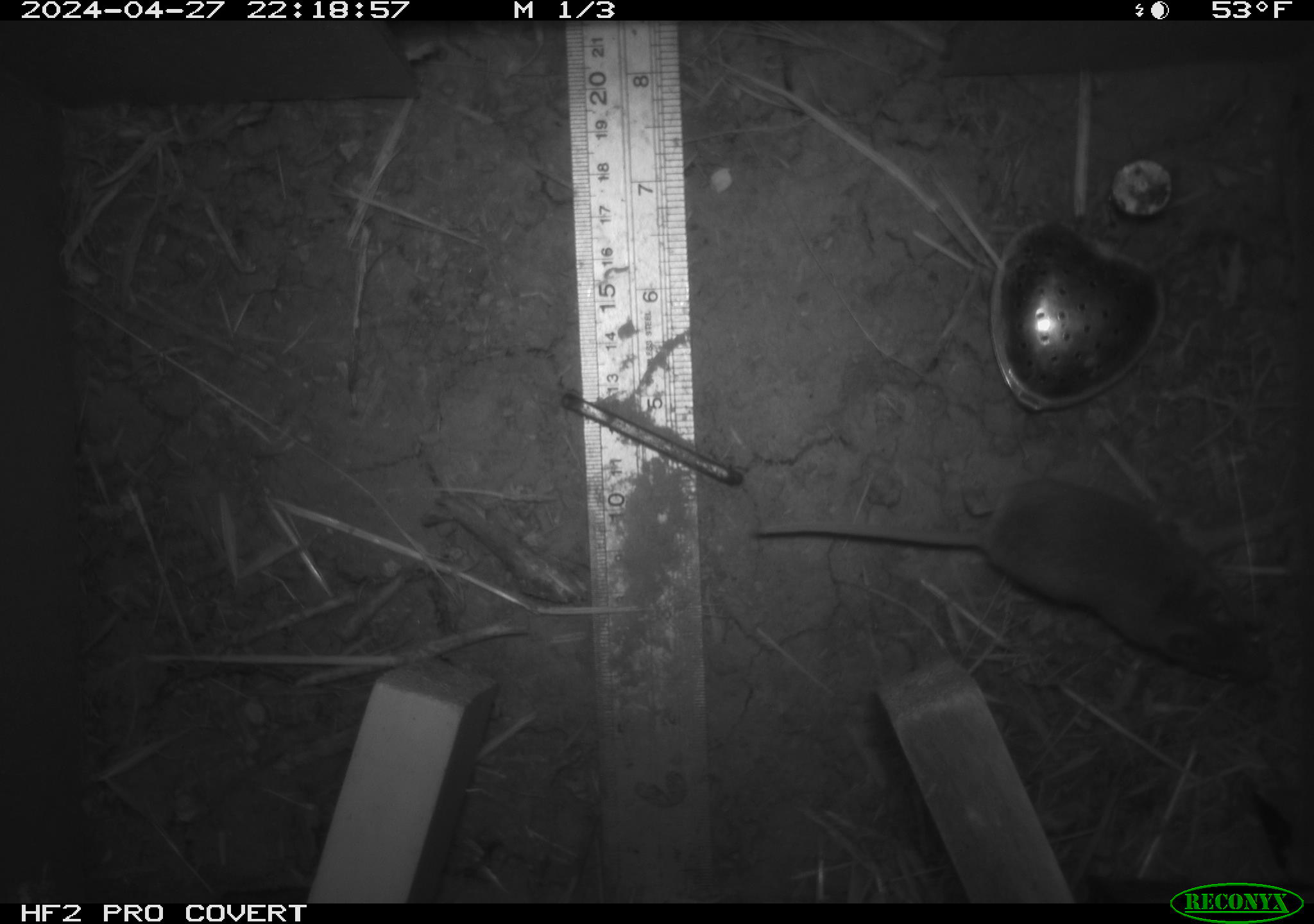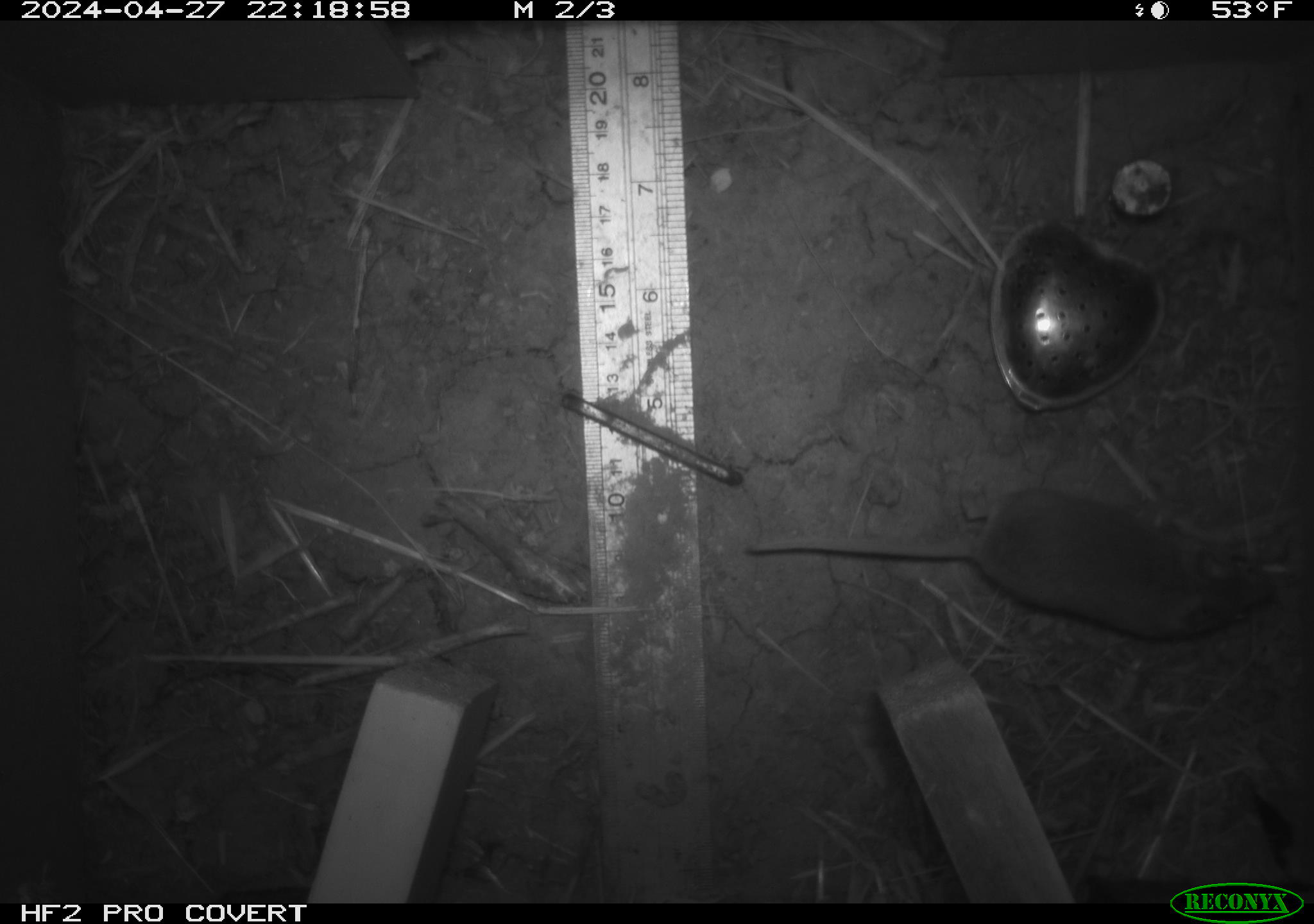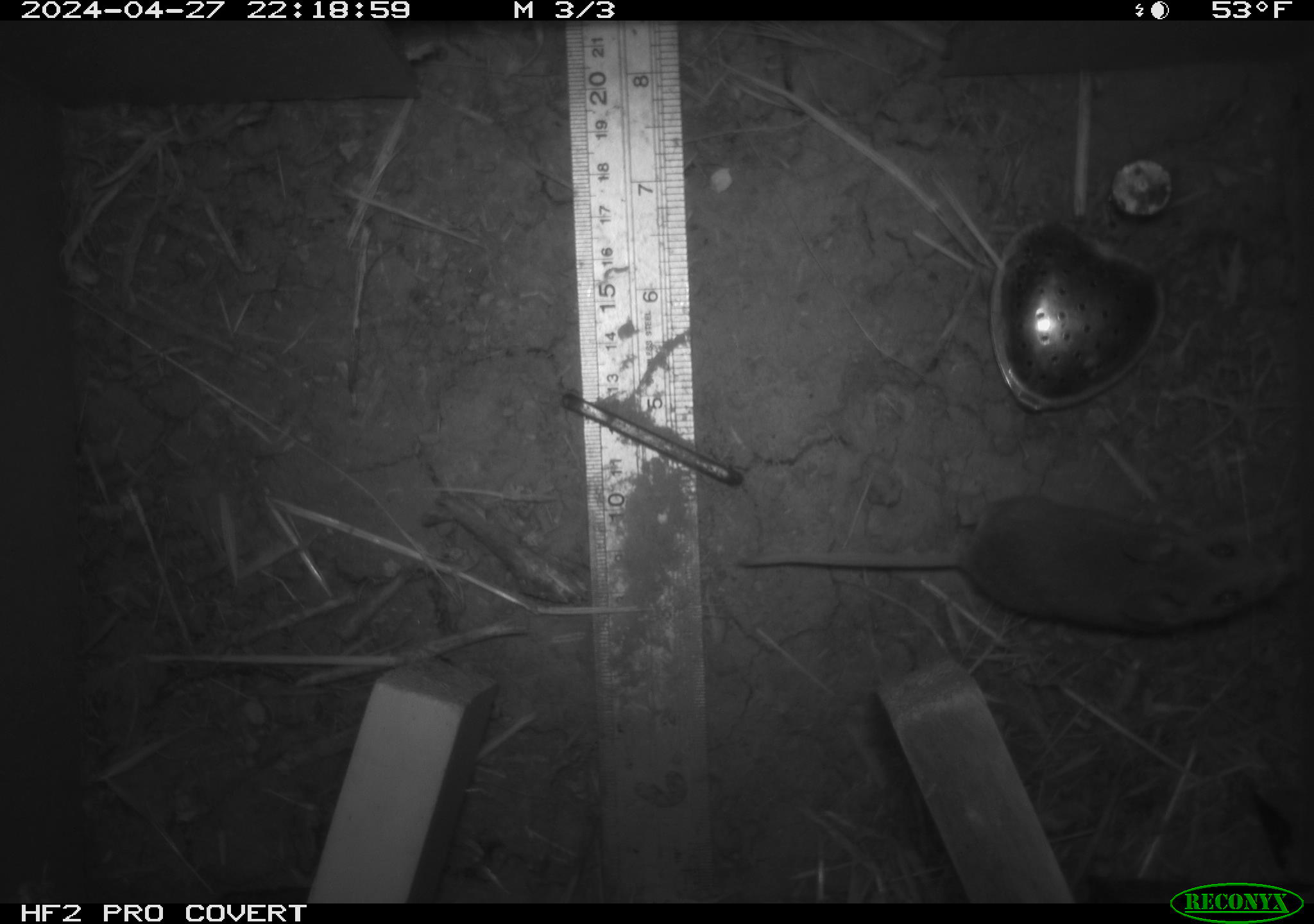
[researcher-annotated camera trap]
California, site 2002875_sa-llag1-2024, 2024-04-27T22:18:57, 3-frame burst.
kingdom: Animalia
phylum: Chordata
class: Mammalia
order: Rodentia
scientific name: Rodentia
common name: mouse species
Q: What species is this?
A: Mouse species (Rodentia).